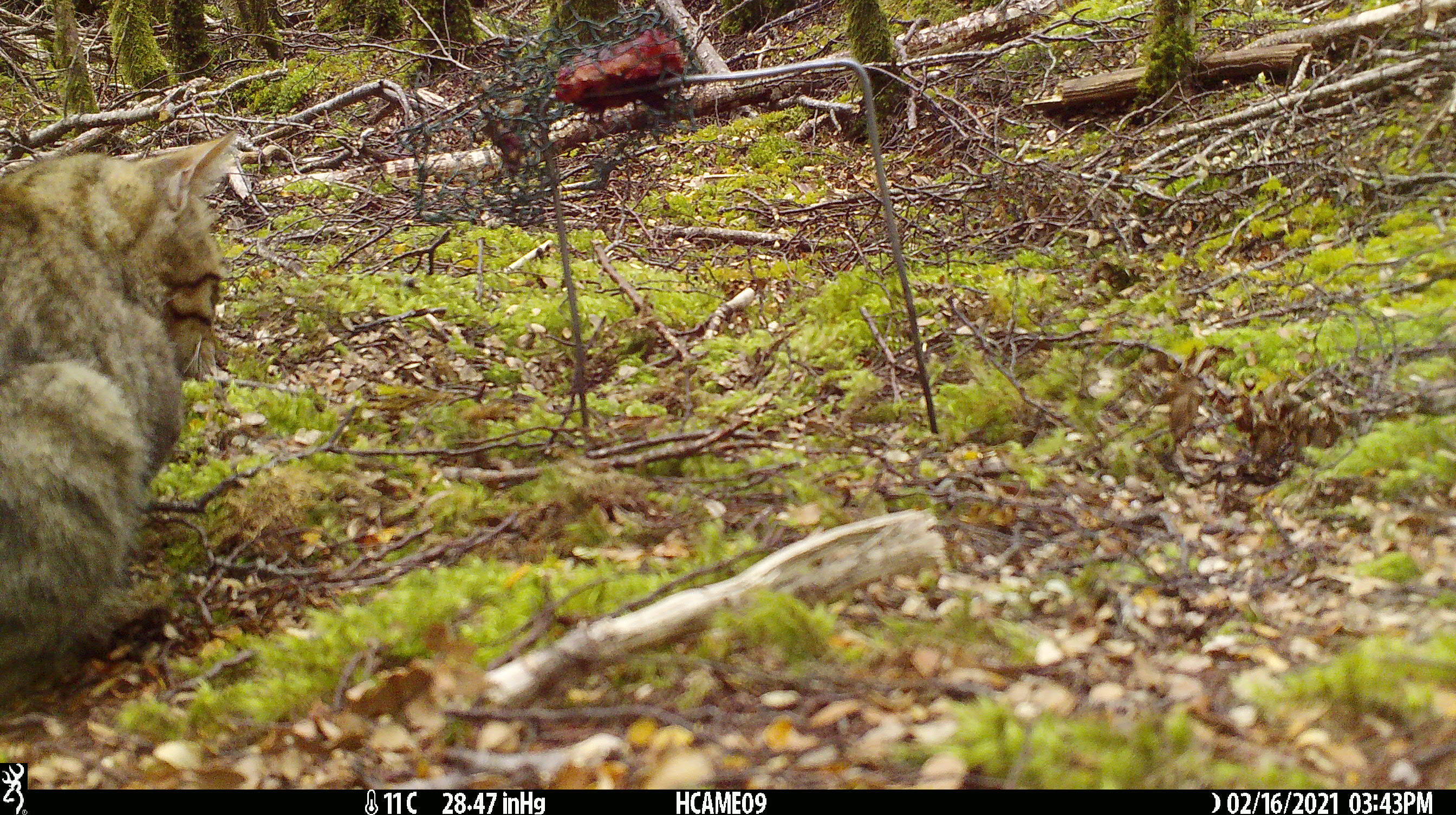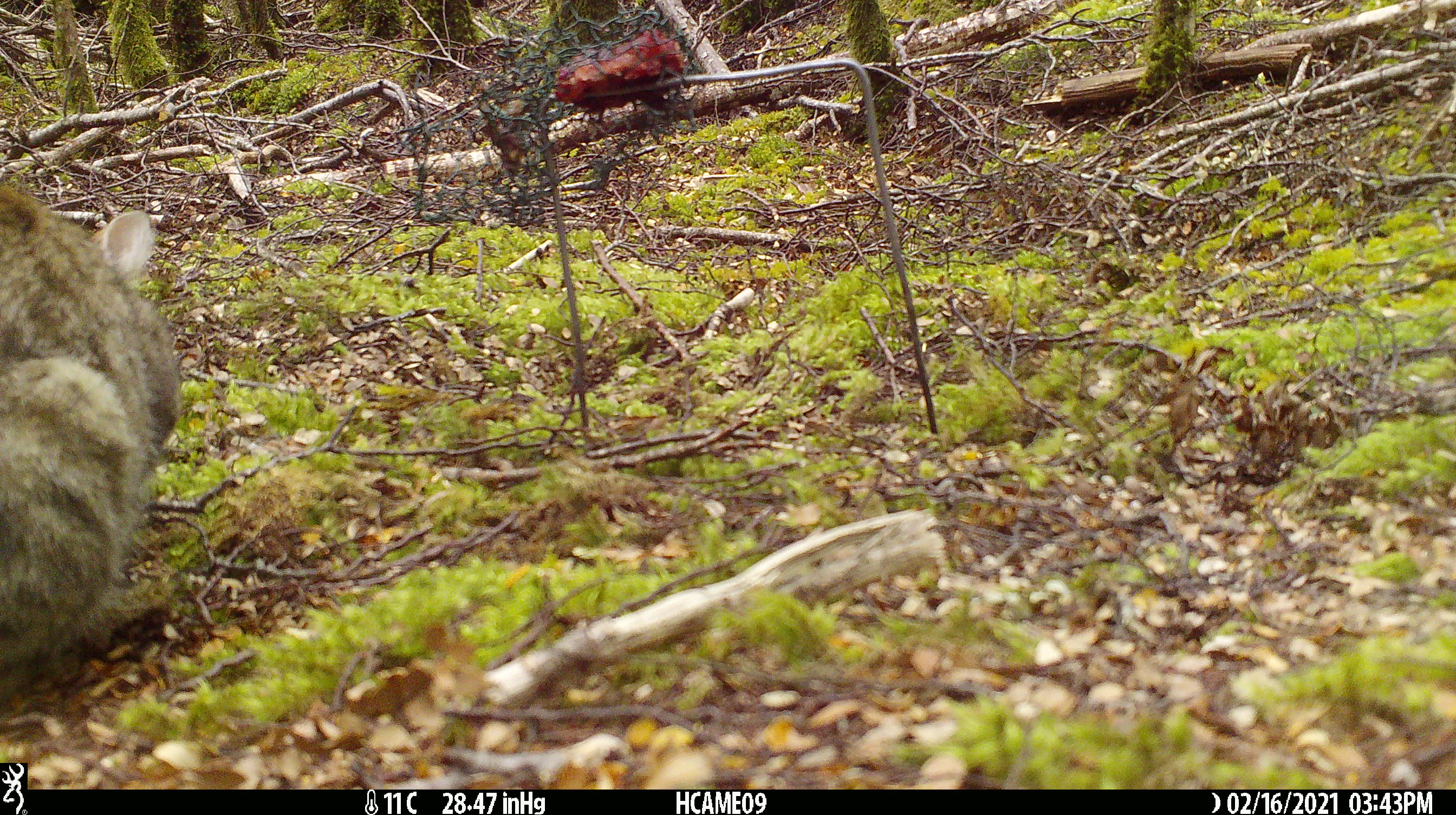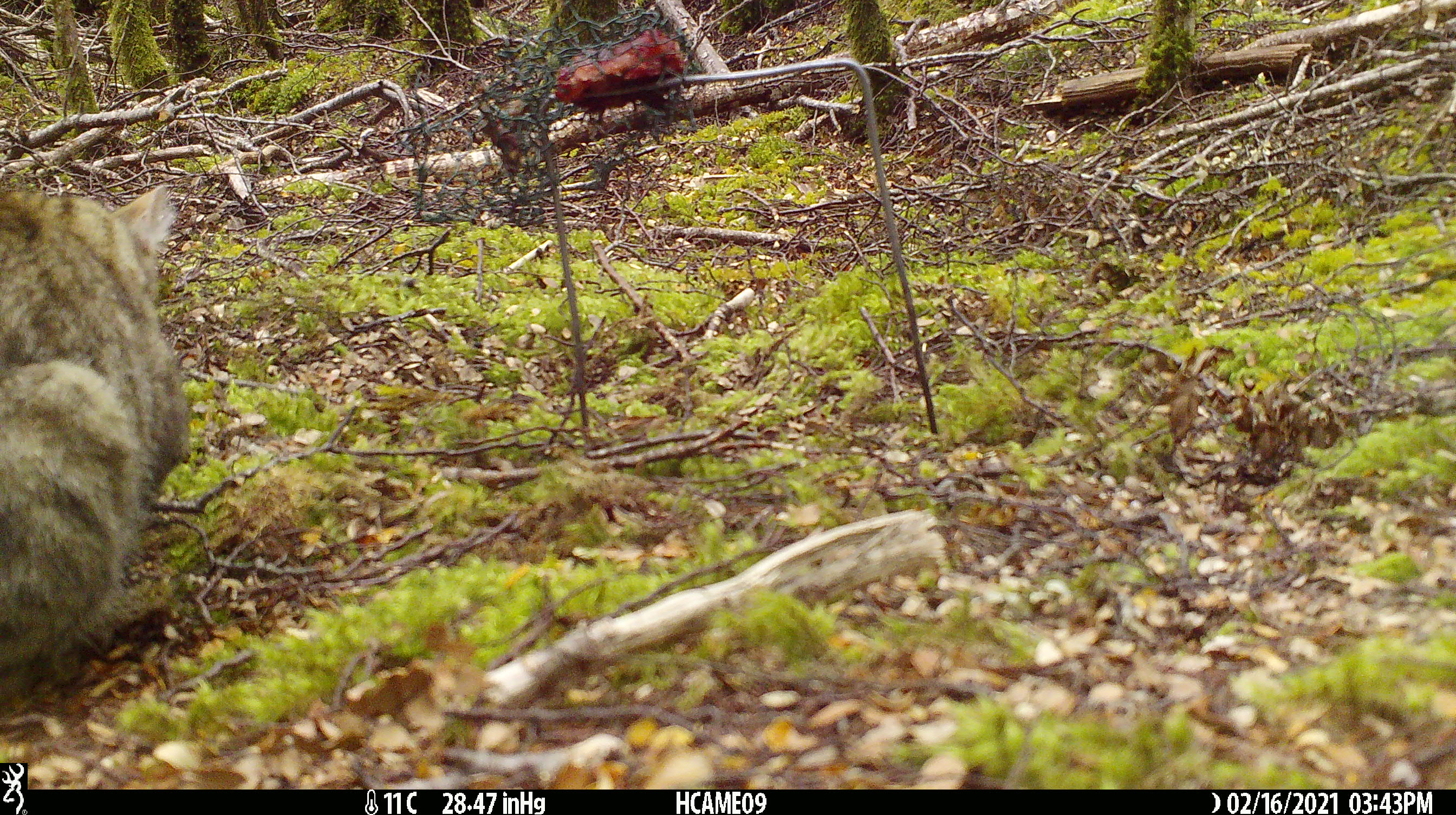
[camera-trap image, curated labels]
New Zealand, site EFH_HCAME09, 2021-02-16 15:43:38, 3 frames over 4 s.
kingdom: Animalia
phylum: Chordata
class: Mammalia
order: Carnivora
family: Felidae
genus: Felis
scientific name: Felis catus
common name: domestic cat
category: cat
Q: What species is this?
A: Cat (domestic cat) (Felis catus).